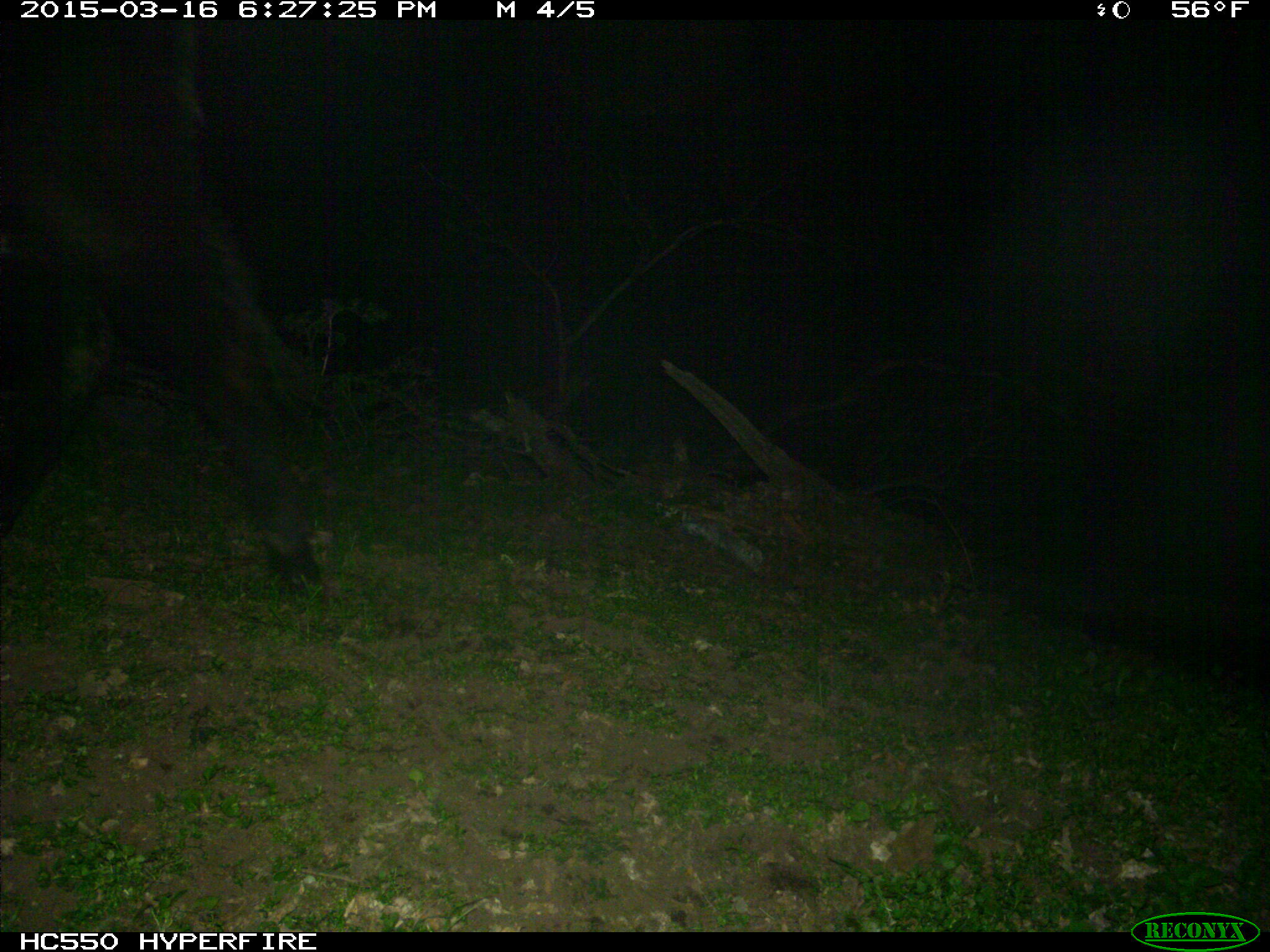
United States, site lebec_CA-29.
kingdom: Animalia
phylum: Chordata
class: Mammalia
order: Artiodactyla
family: Bovidae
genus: Bos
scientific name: Bos taurus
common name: domestic cow